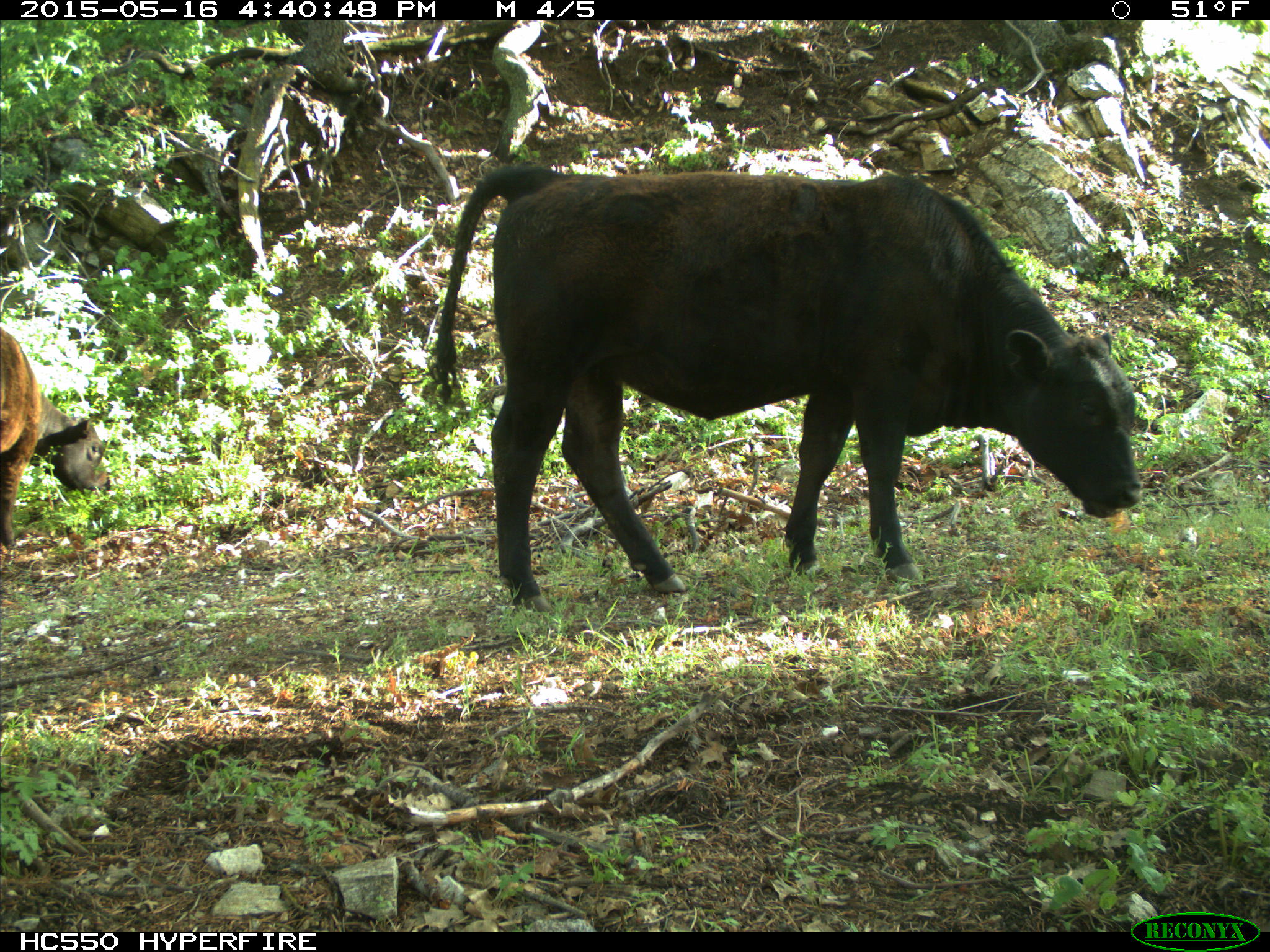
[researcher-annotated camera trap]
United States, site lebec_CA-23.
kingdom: Animalia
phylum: Chordata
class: Mammalia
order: Artiodactyla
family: Bovidae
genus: Bos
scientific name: Bos taurus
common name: domestic cow